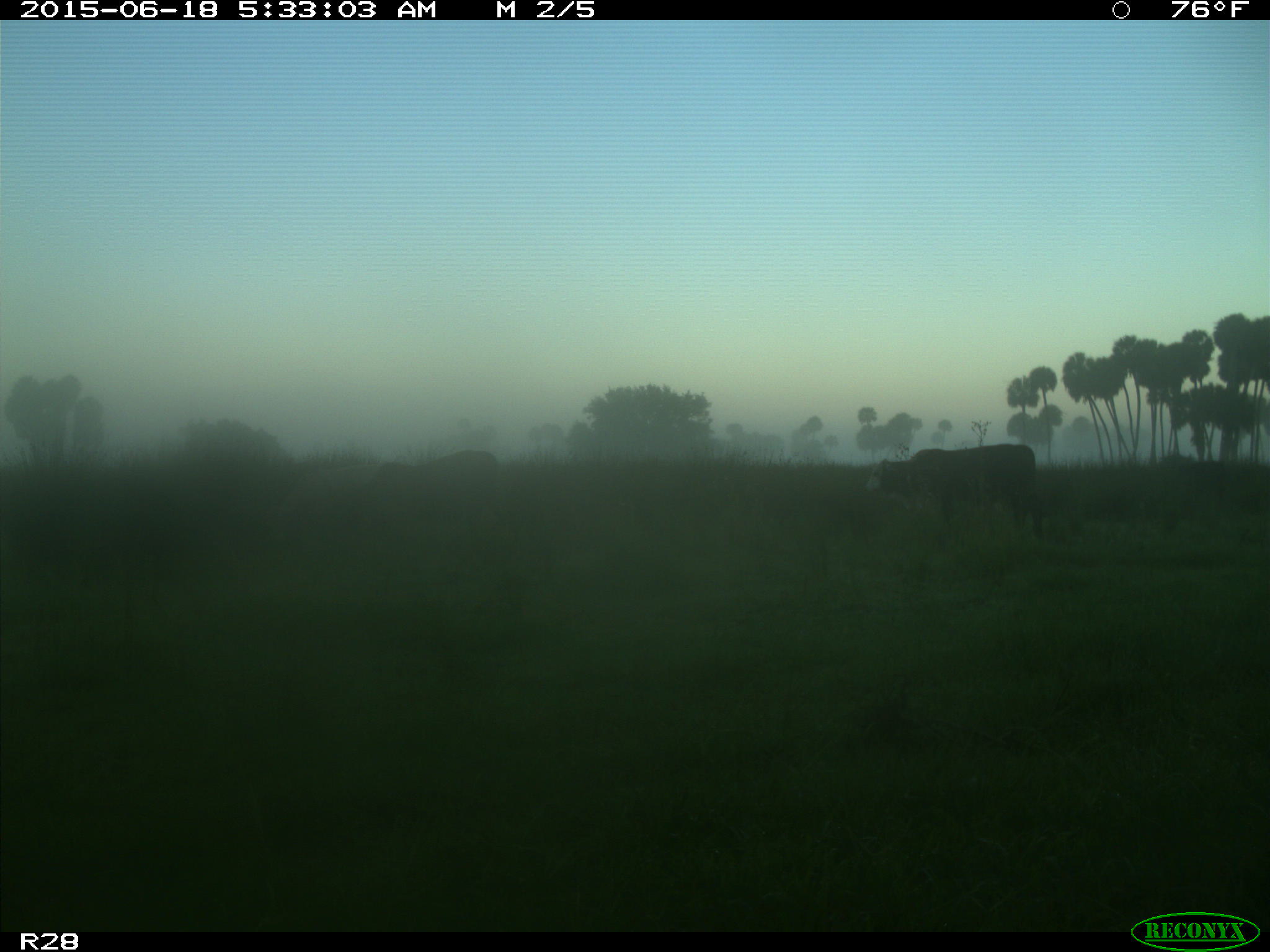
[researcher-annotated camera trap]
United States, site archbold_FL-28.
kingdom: Animalia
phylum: Chordata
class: Mammalia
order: Artiodactyla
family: Bovidae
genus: Bos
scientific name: Bos taurus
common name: domestic cow